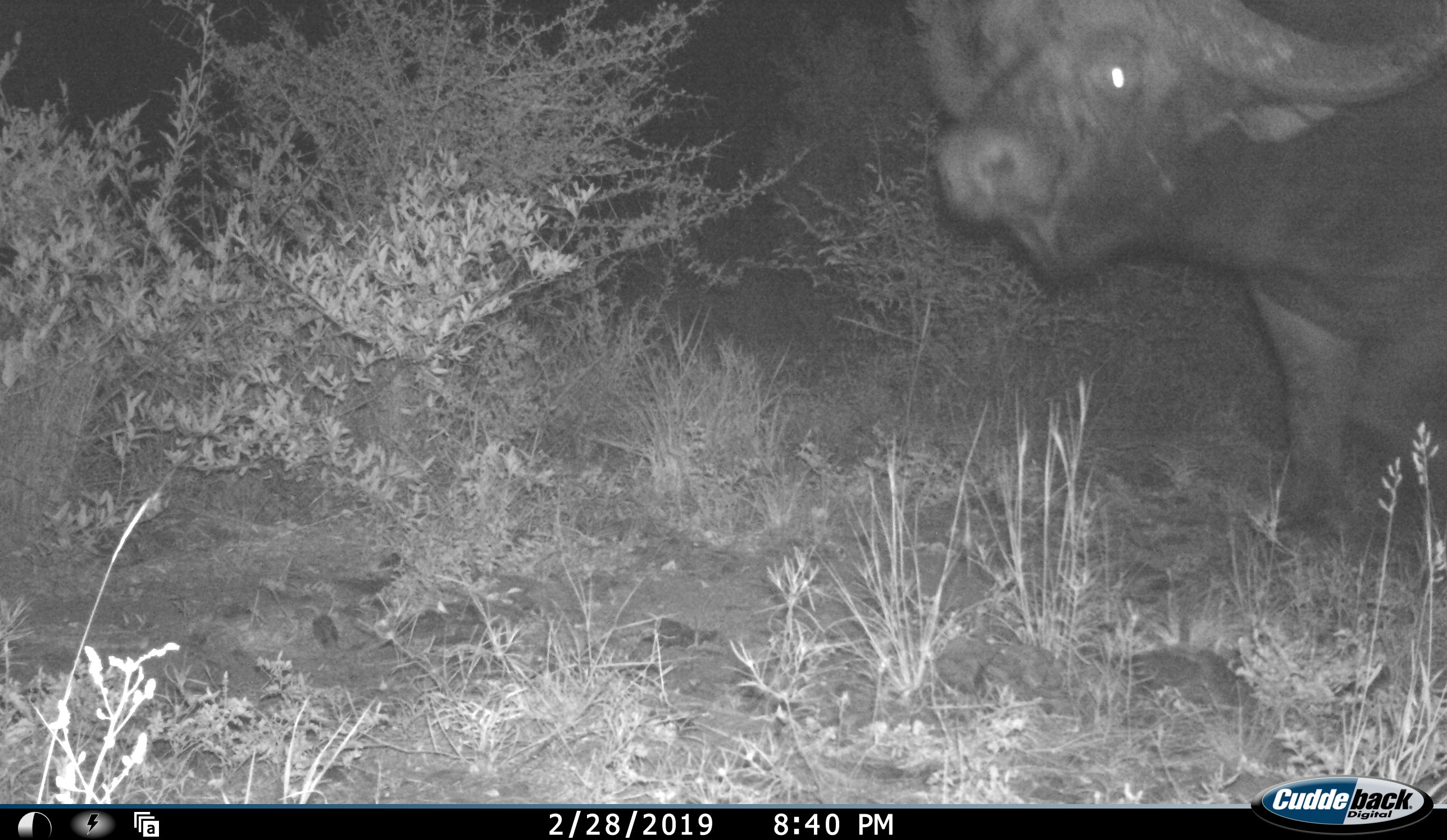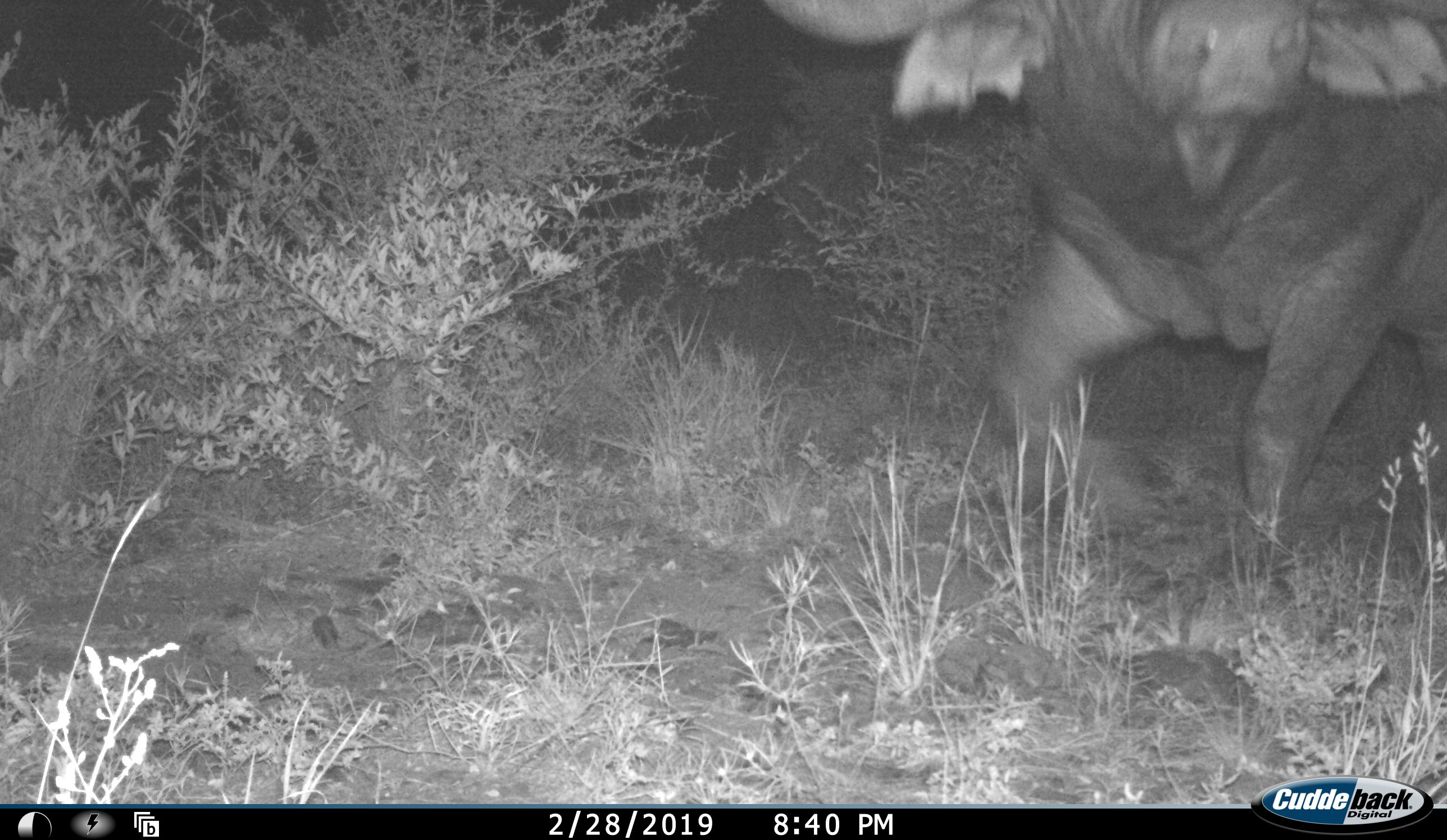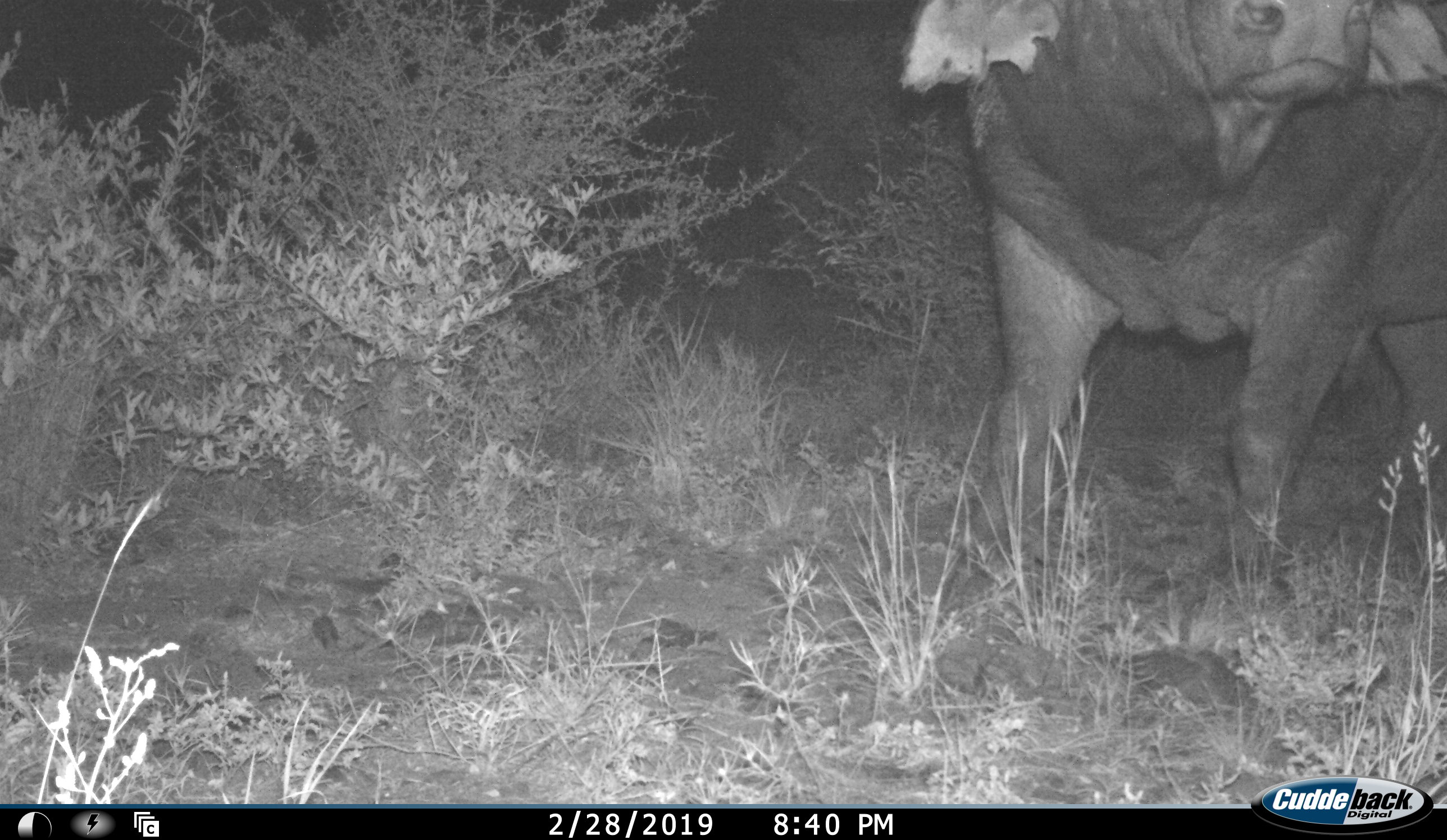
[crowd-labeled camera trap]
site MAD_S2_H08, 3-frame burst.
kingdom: Animalia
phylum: Chordata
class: Mammalia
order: Artiodactyla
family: Bovidae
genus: Syncerus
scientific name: Syncerus caffer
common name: african buffalo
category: buffalo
Buffalo (african buffalo) (Syncerus caffer), count 1. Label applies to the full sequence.